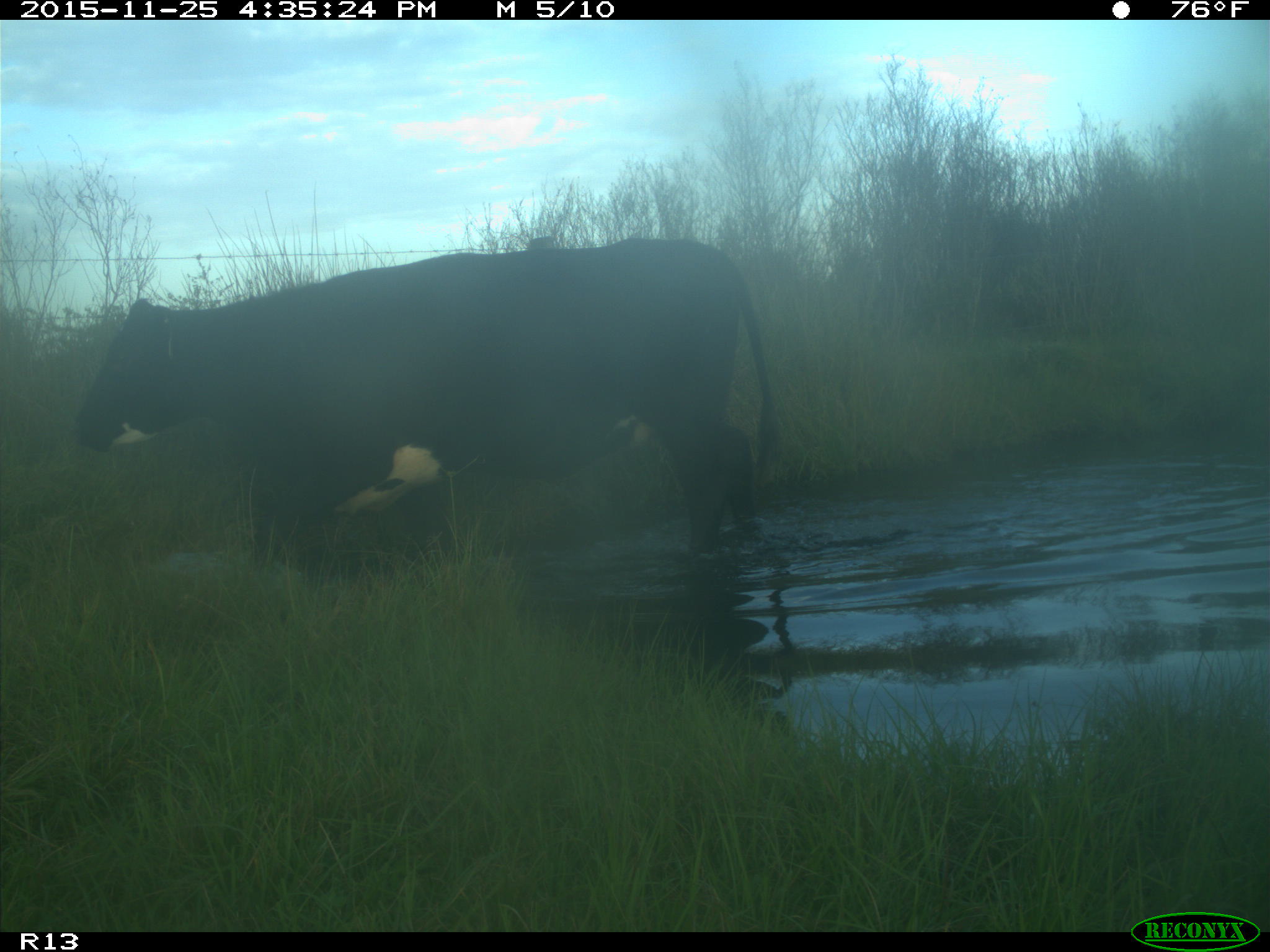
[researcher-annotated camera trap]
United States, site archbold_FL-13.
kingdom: Animalia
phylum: Chordata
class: Mammalia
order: Artiodactyla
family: Bovidae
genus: Bos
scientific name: Bos taurus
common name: domestic cow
Bos taurus (domestic cow).